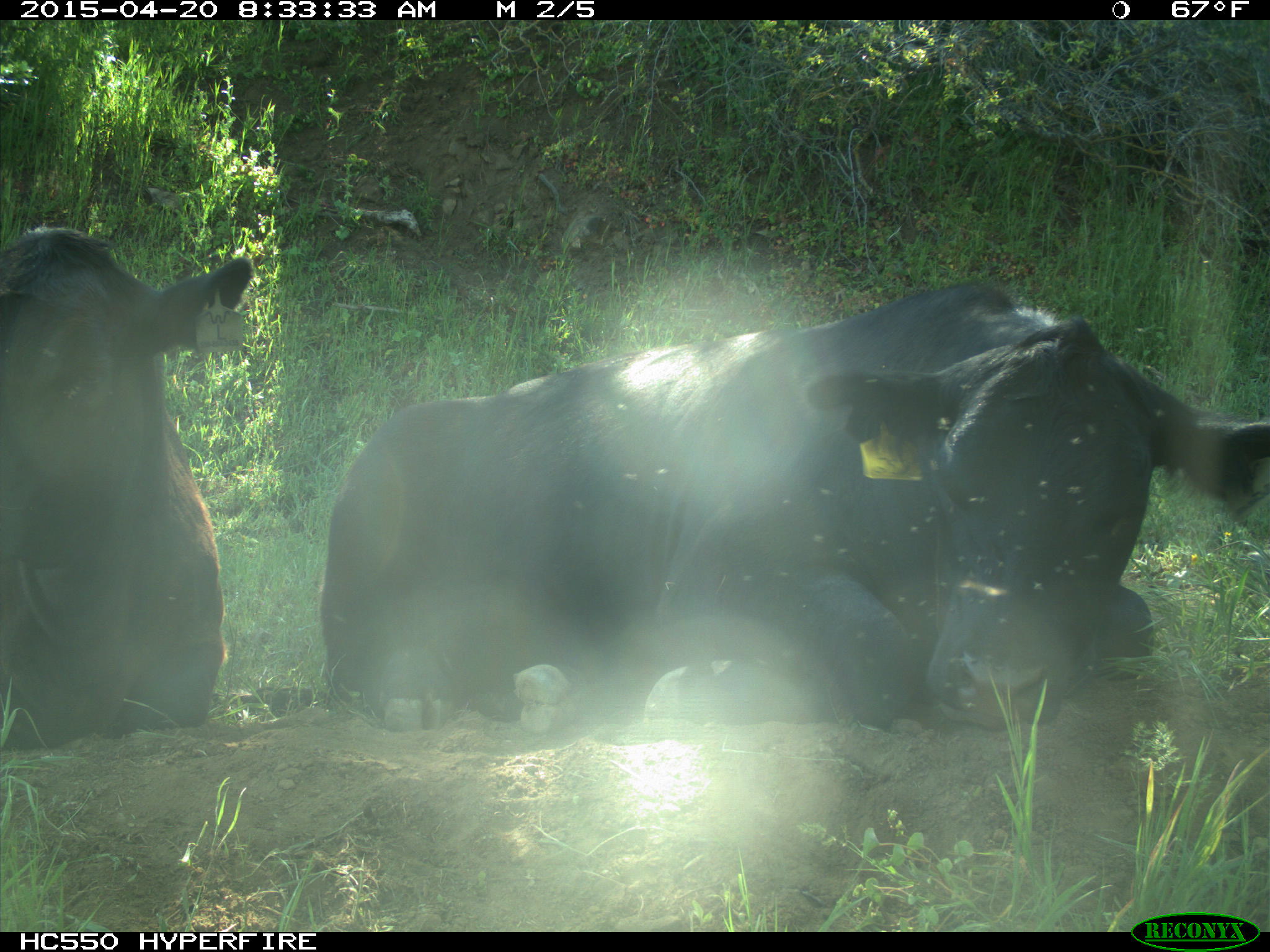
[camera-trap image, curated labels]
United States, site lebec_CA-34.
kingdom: Animalia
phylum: Chordata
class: Mammalia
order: Artiodactyla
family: Bovidae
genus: Bos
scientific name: Bos taurus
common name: domestic cow